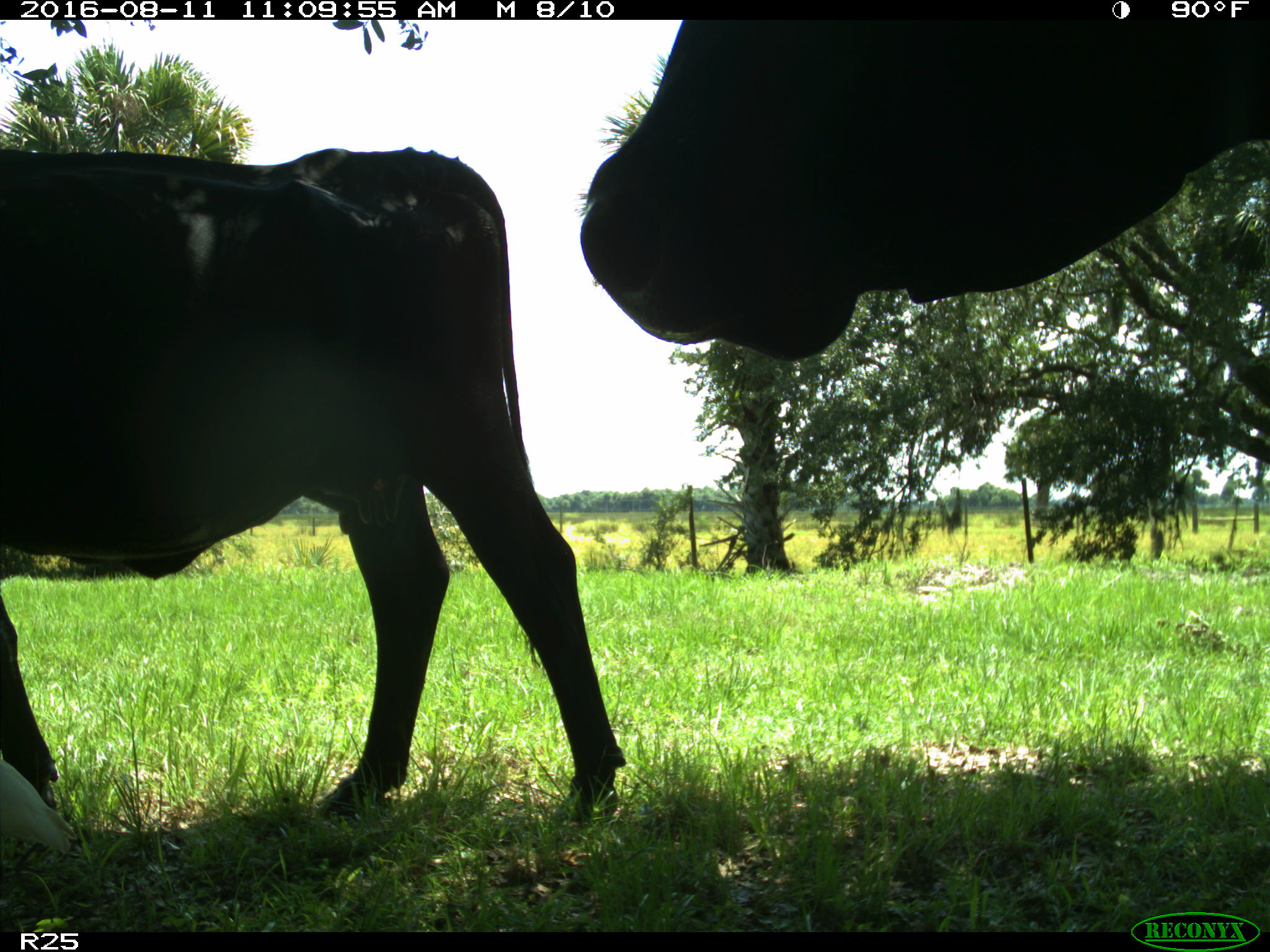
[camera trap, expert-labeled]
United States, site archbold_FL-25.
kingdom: Animalia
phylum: Chordata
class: Mammalia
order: Artiodactyla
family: Bovidae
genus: Bos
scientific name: Bos taurus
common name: domestic cow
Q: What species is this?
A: Bos taurus (domestic cow).